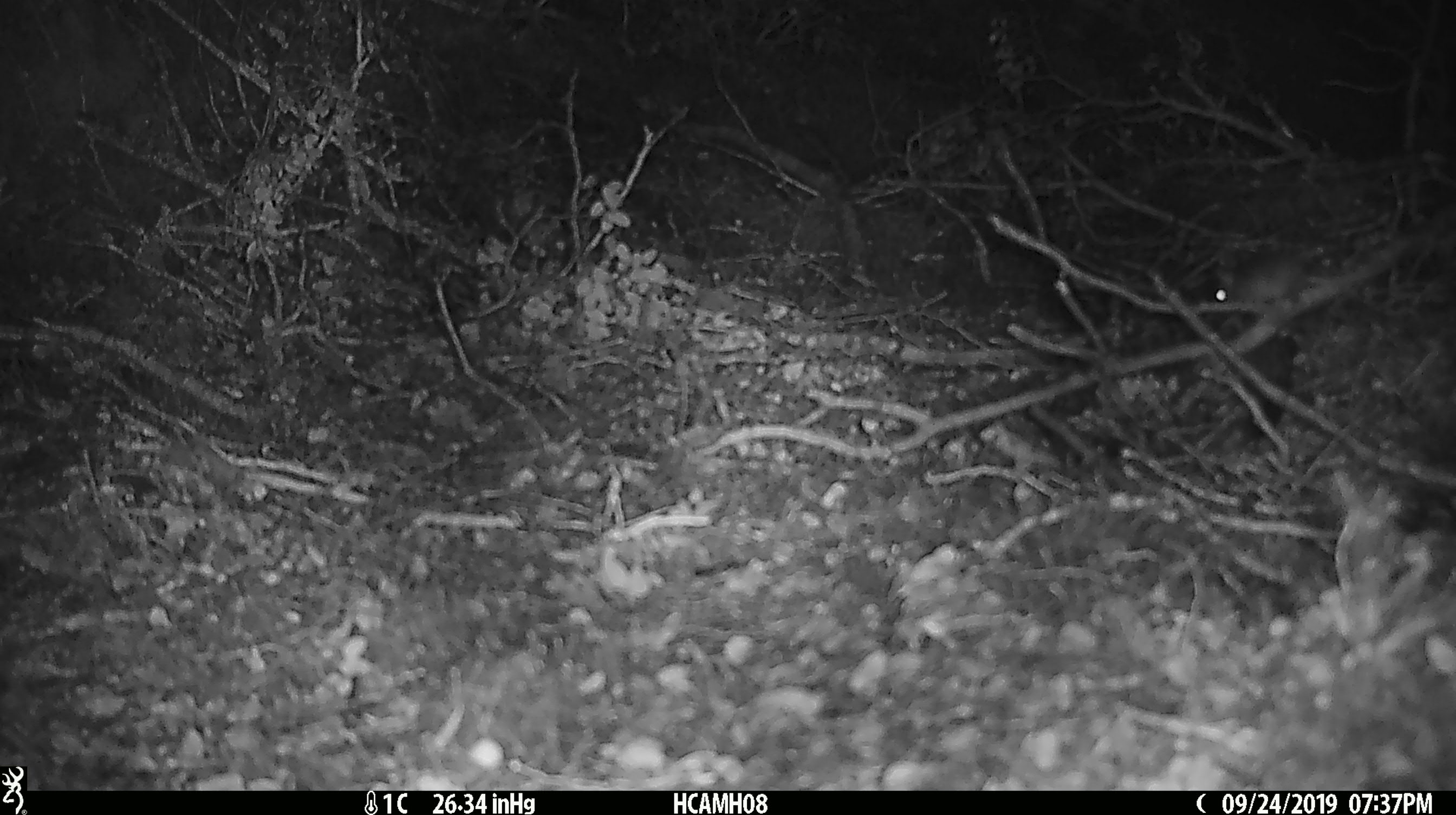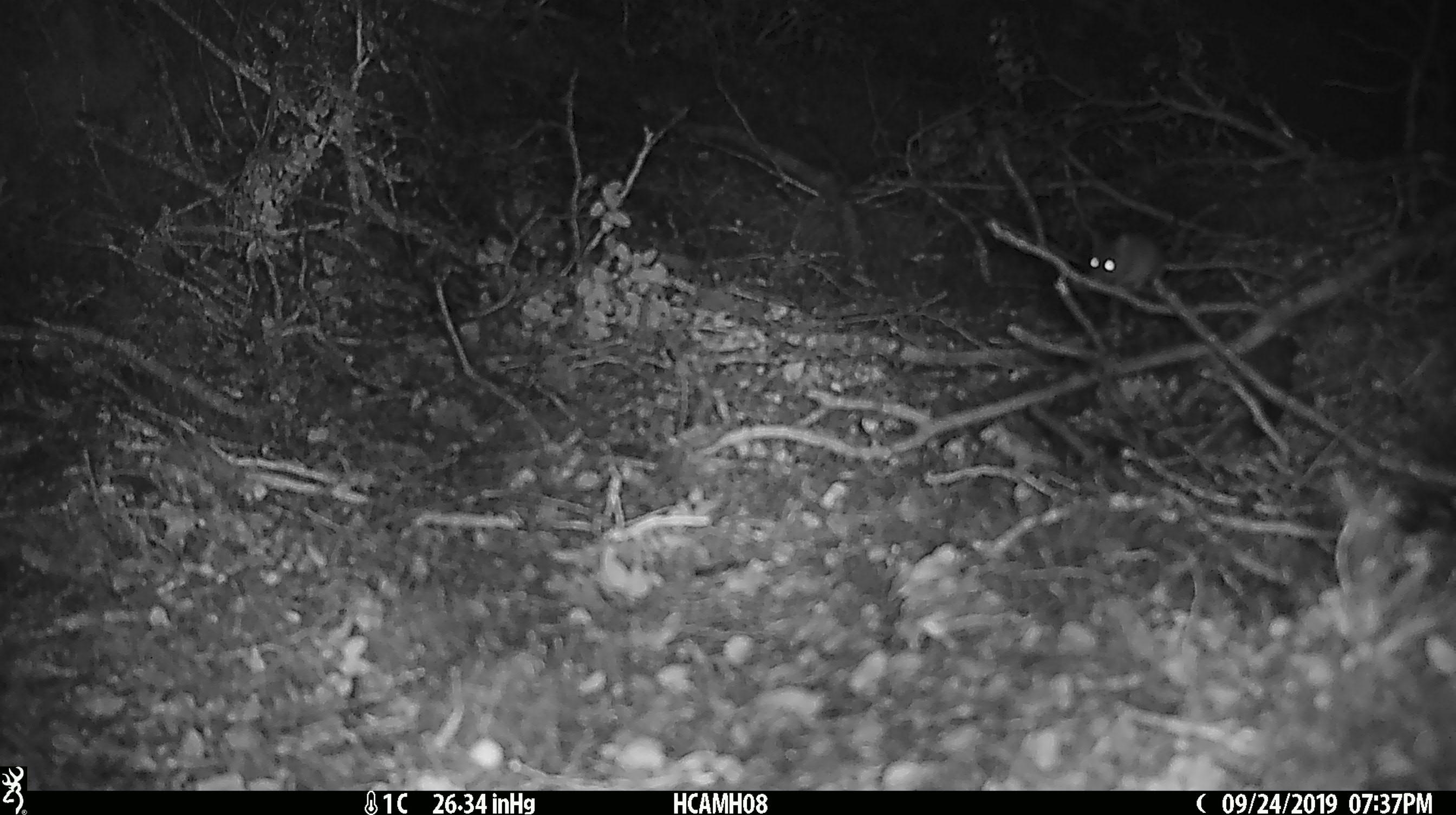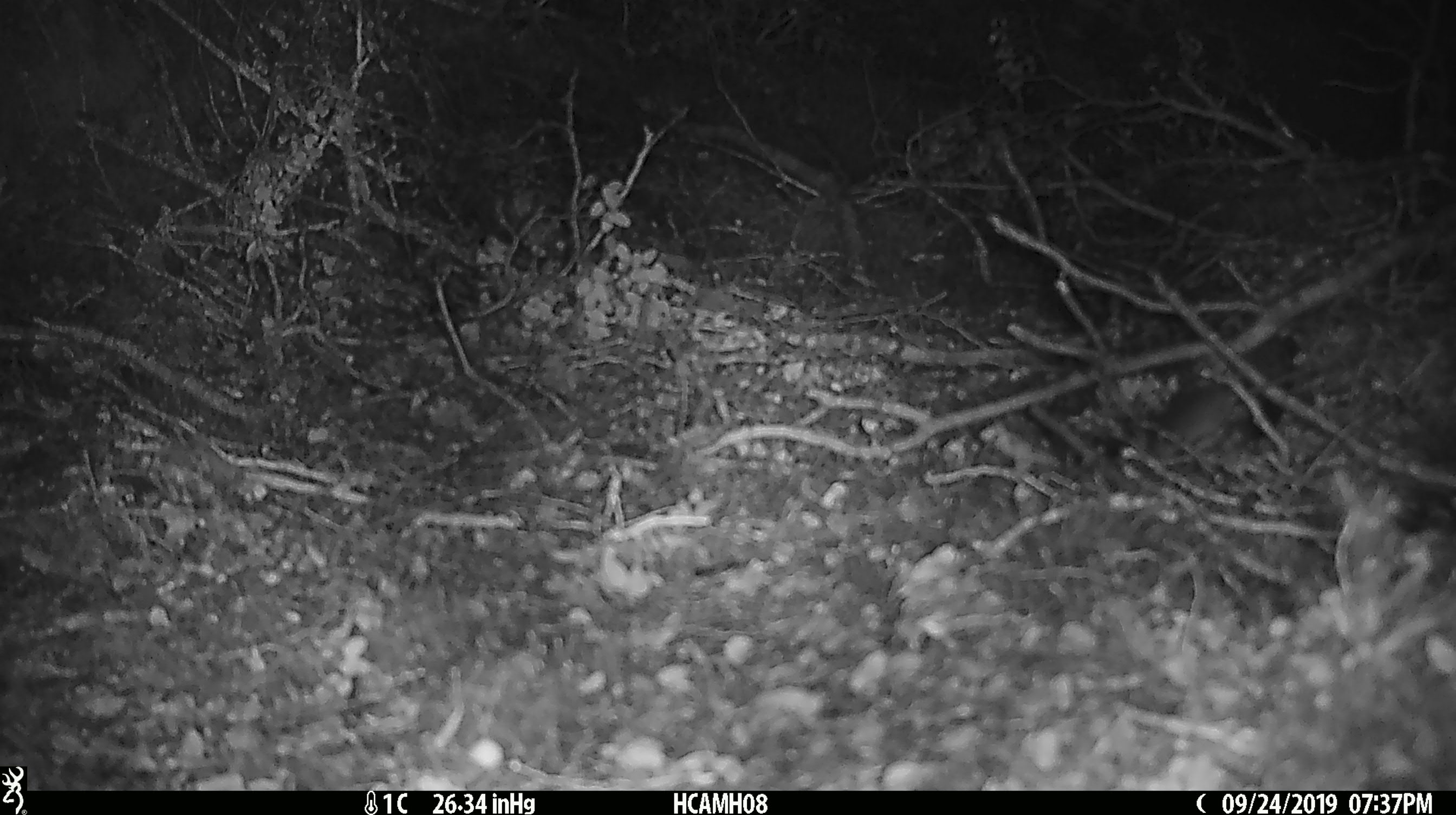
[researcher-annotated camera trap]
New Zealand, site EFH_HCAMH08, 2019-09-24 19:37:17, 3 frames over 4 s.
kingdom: Animalia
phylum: Chordata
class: Mammalia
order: Rodentia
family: Muridae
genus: Mus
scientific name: Mus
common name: mouse